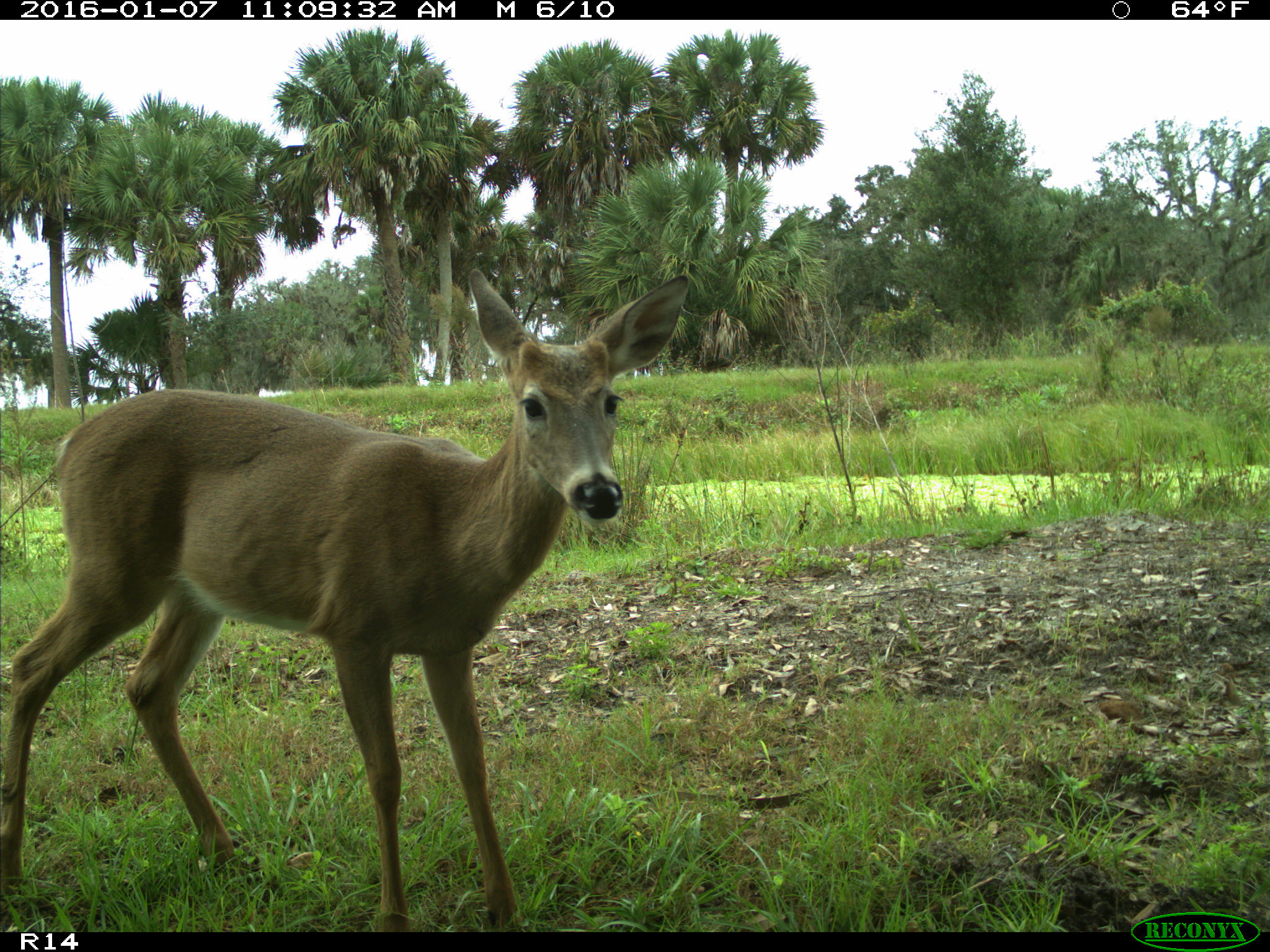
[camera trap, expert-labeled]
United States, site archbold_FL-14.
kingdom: Animalia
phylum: Chordata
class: Mammalia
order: Artiodactyla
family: Cervidae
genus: Odocoileus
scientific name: Odocoileus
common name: deer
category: unidentified deer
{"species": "unidentified deer (deer) (Odocoileus)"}